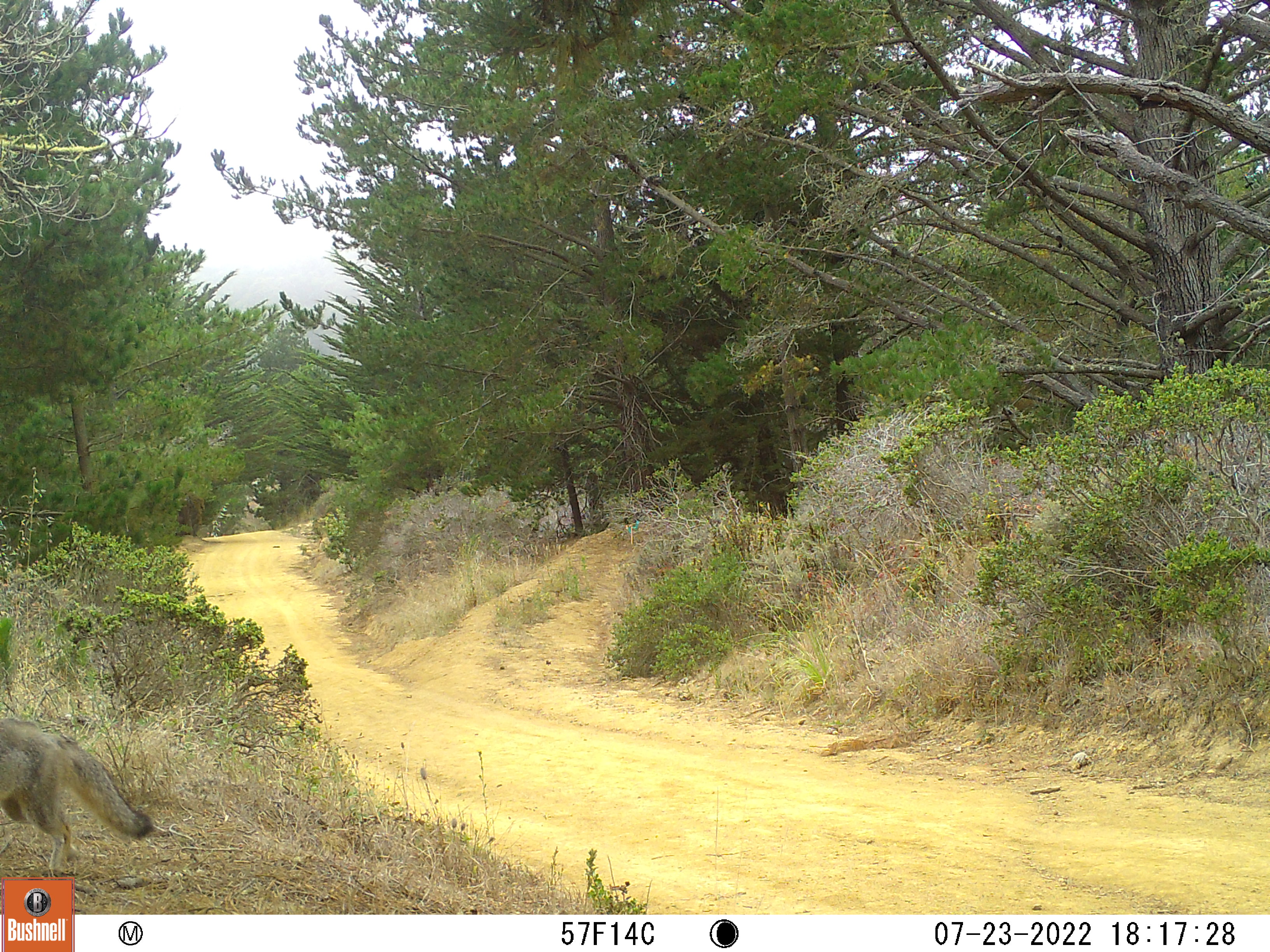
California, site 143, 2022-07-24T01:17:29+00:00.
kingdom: Animalia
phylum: Chordata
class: Mammalia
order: Carnivora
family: Canidae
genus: Canis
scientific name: Canis latrans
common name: coyote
Coyote (Canis latrans).